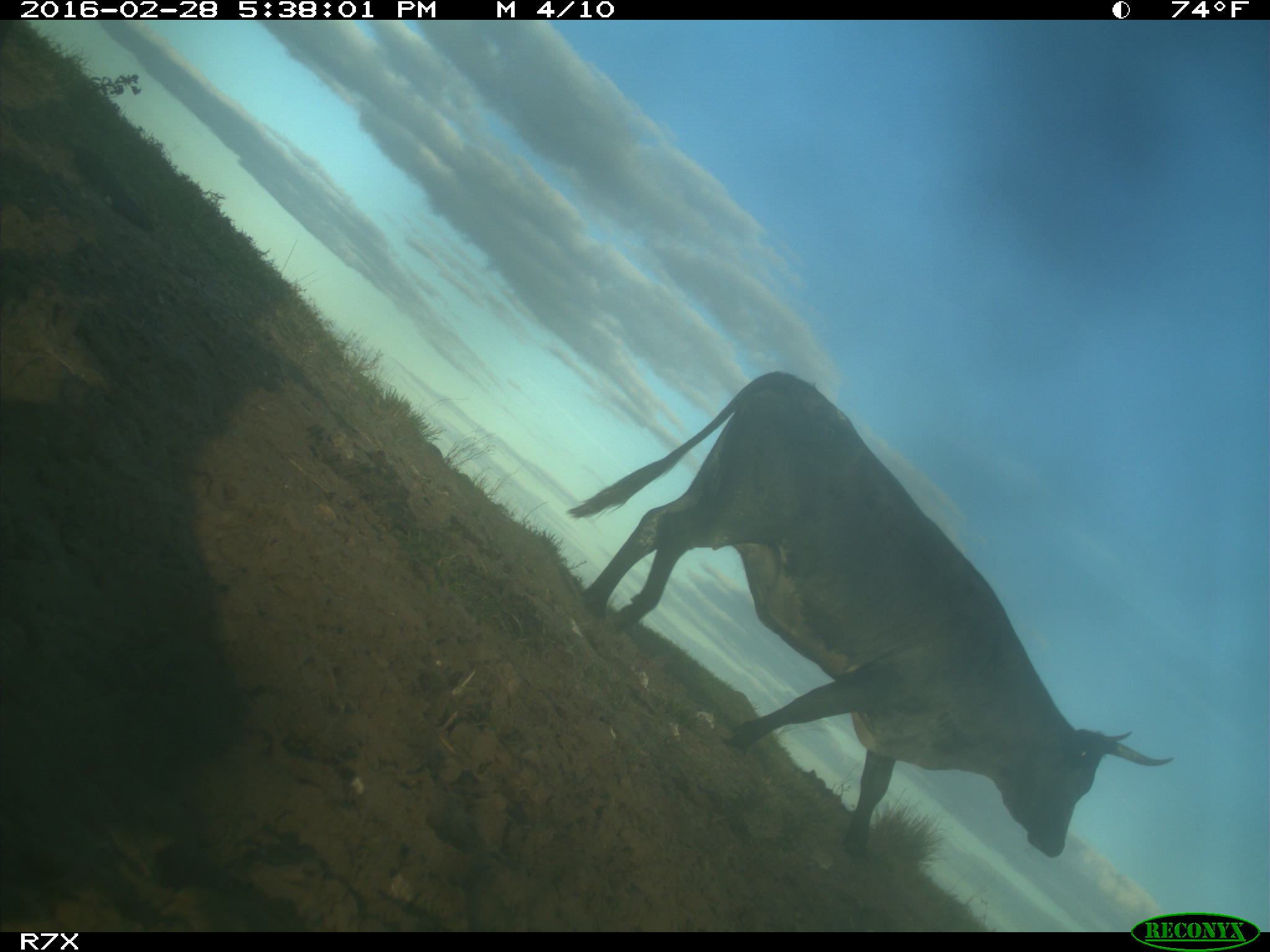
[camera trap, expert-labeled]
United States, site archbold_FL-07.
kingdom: Animalia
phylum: Chordata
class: Mammalia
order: Artiodactyla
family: Bovidae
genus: Bos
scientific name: Bos taurus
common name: domestic cow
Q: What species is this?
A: Bos taurus (domestic cow).